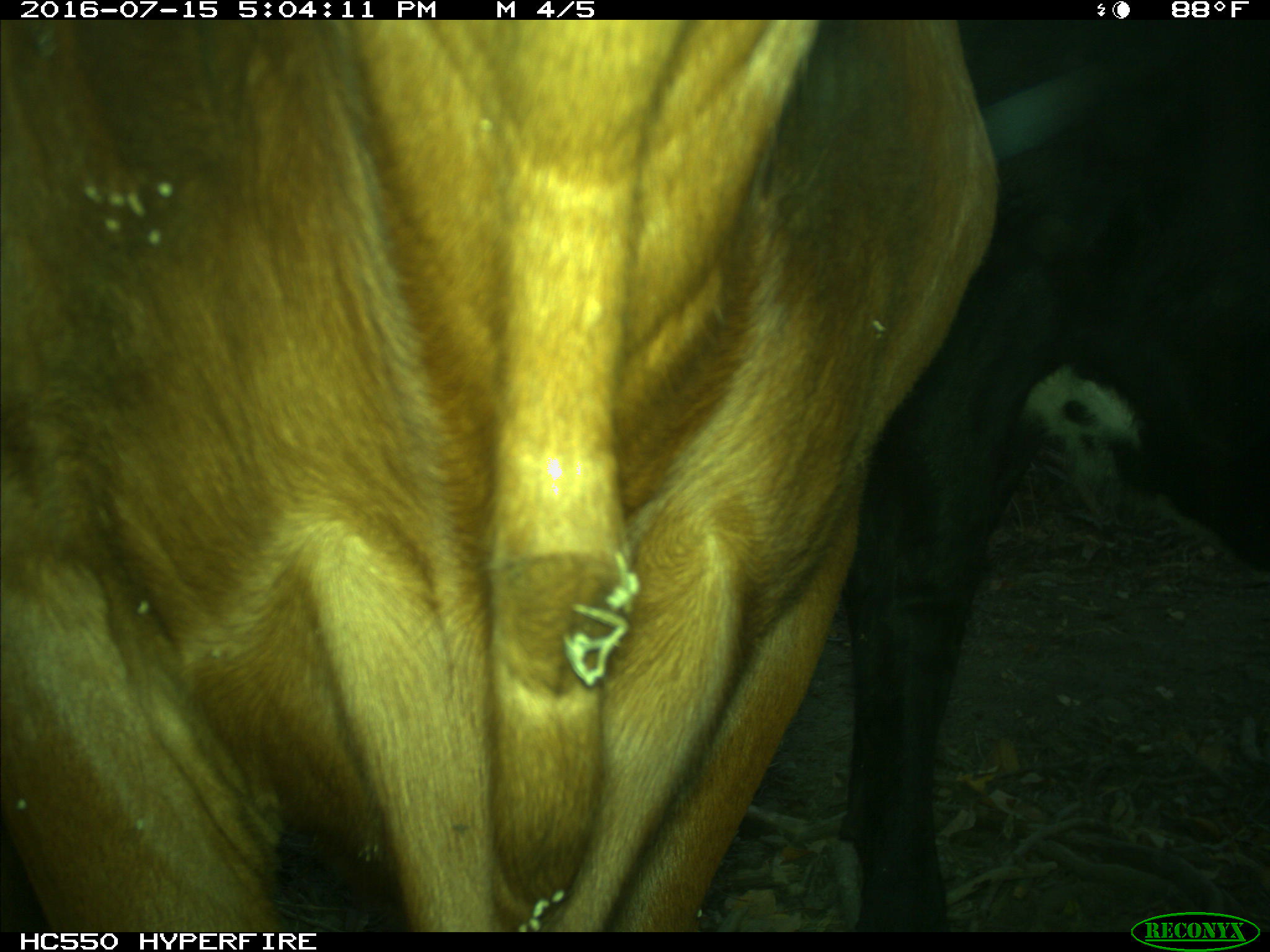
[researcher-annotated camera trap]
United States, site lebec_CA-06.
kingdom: Animalia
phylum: Chordata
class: Mammalia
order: Artiodactyla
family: Bovidae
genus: Bos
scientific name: Bos taurus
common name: domestic cow